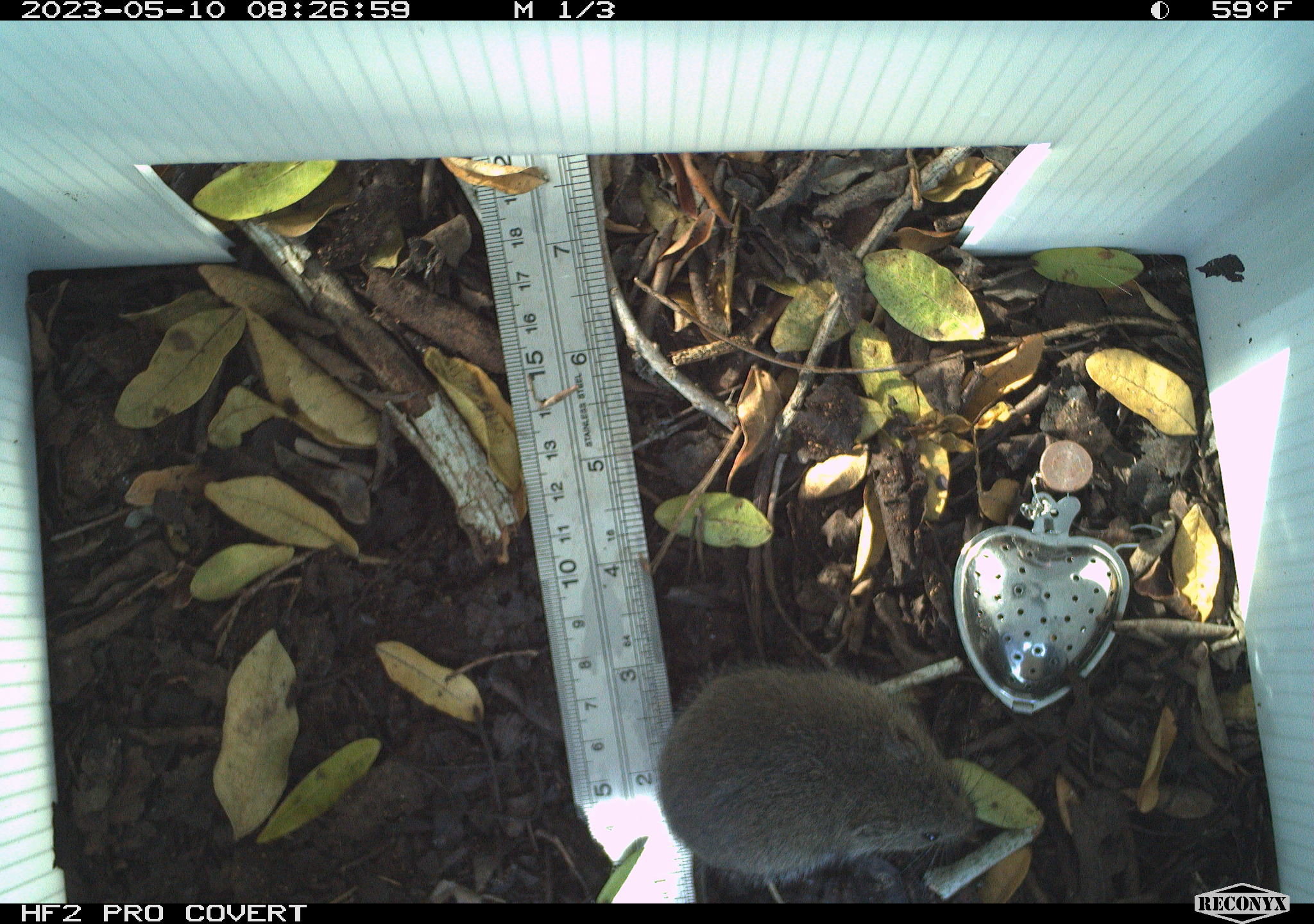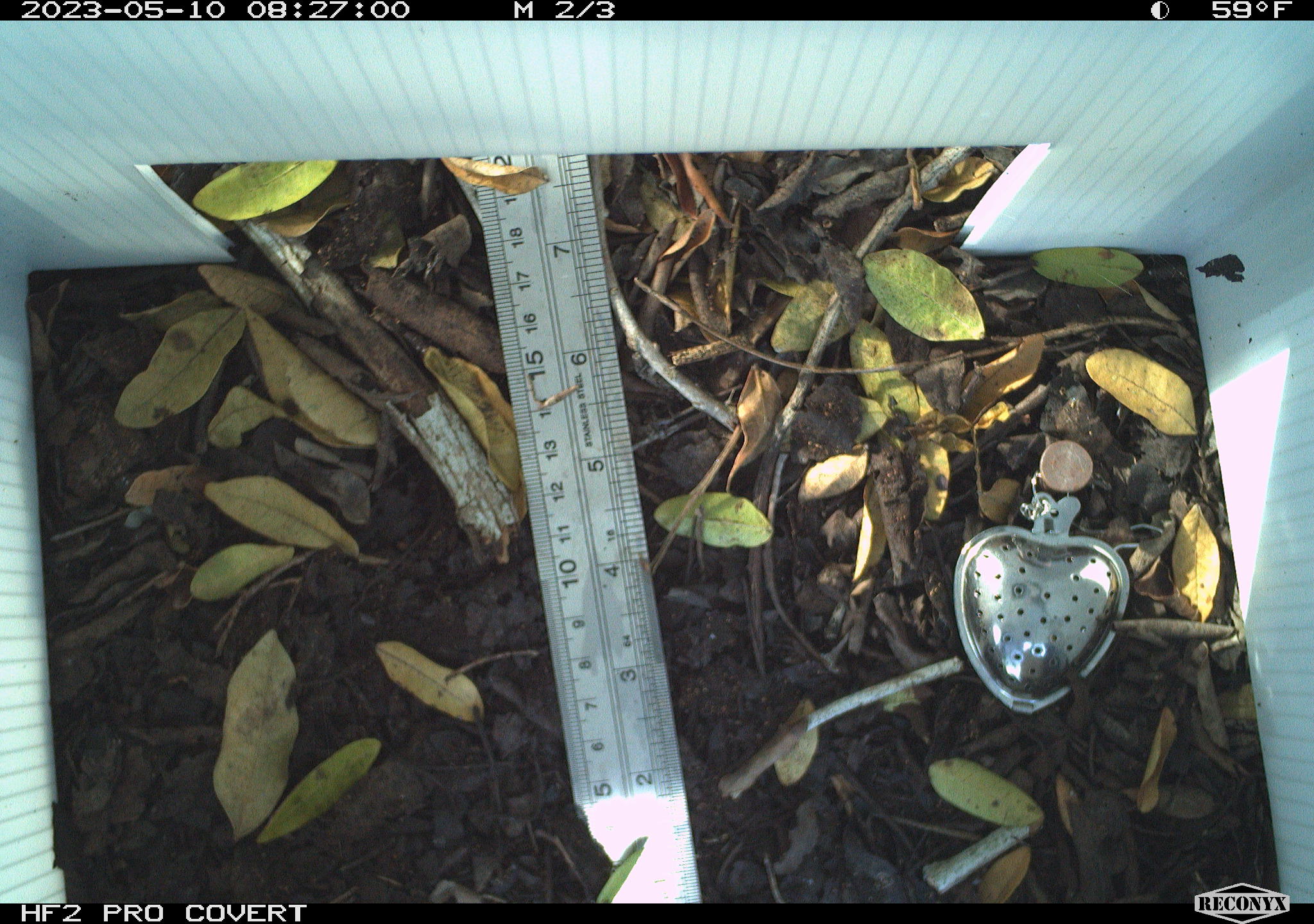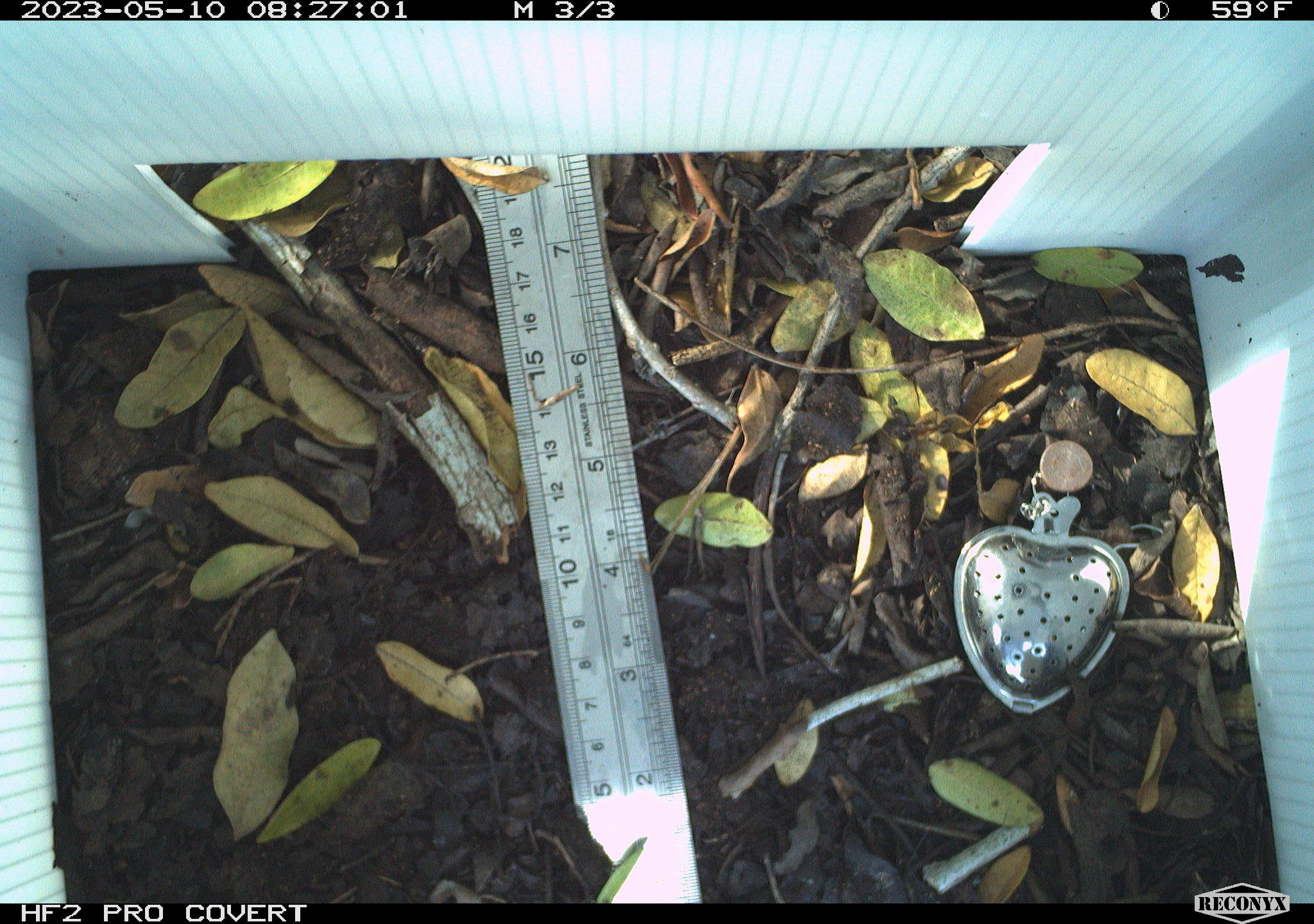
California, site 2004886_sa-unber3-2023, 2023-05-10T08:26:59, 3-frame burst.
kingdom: Animalia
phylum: Chordata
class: Mammalia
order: Rodentia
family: Cricetidae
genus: Microtus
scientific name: Microtus californicus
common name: california vole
California vole (Microtus californicus).